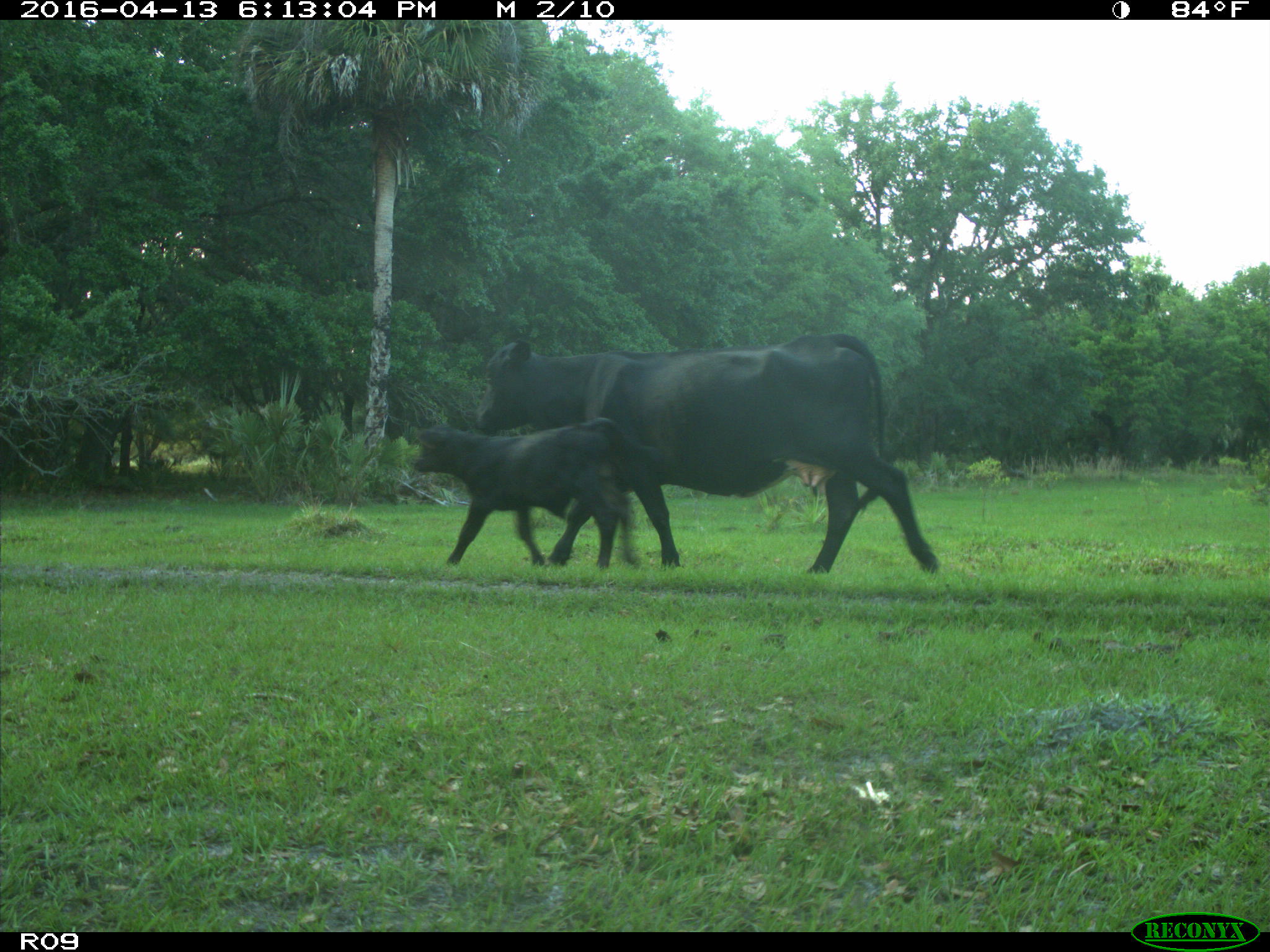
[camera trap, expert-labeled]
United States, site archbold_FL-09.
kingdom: Animalia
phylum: Chordata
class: Mammalia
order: Artiodactyla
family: Bovidae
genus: Bos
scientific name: Bos taurus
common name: domestic cow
Bos taurus (domestic cow).